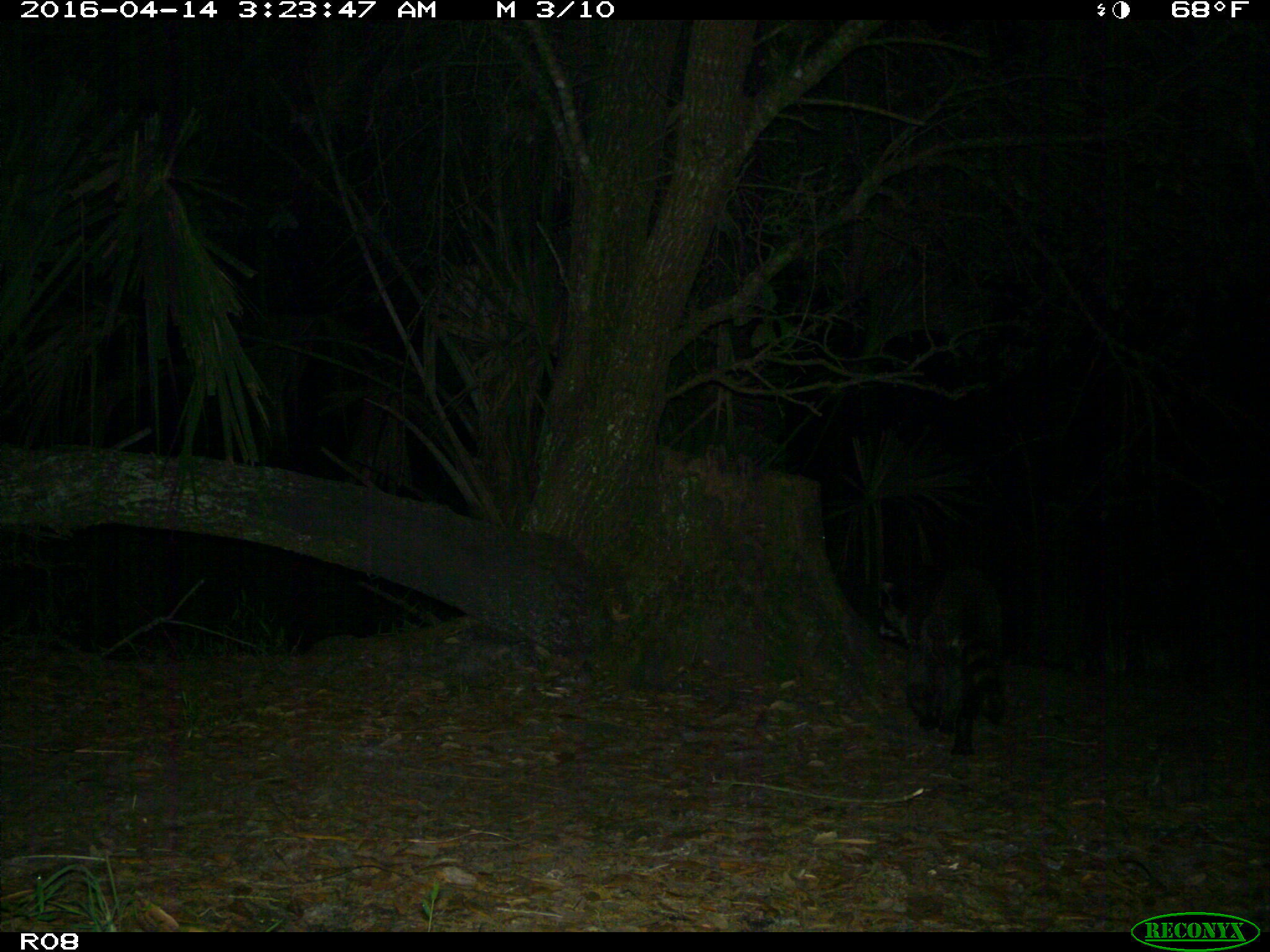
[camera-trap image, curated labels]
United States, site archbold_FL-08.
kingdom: Animalia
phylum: Chordata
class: Mammalia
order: Carnivora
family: Procyonidae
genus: Procyon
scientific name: Procyon lotor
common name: common raccoon